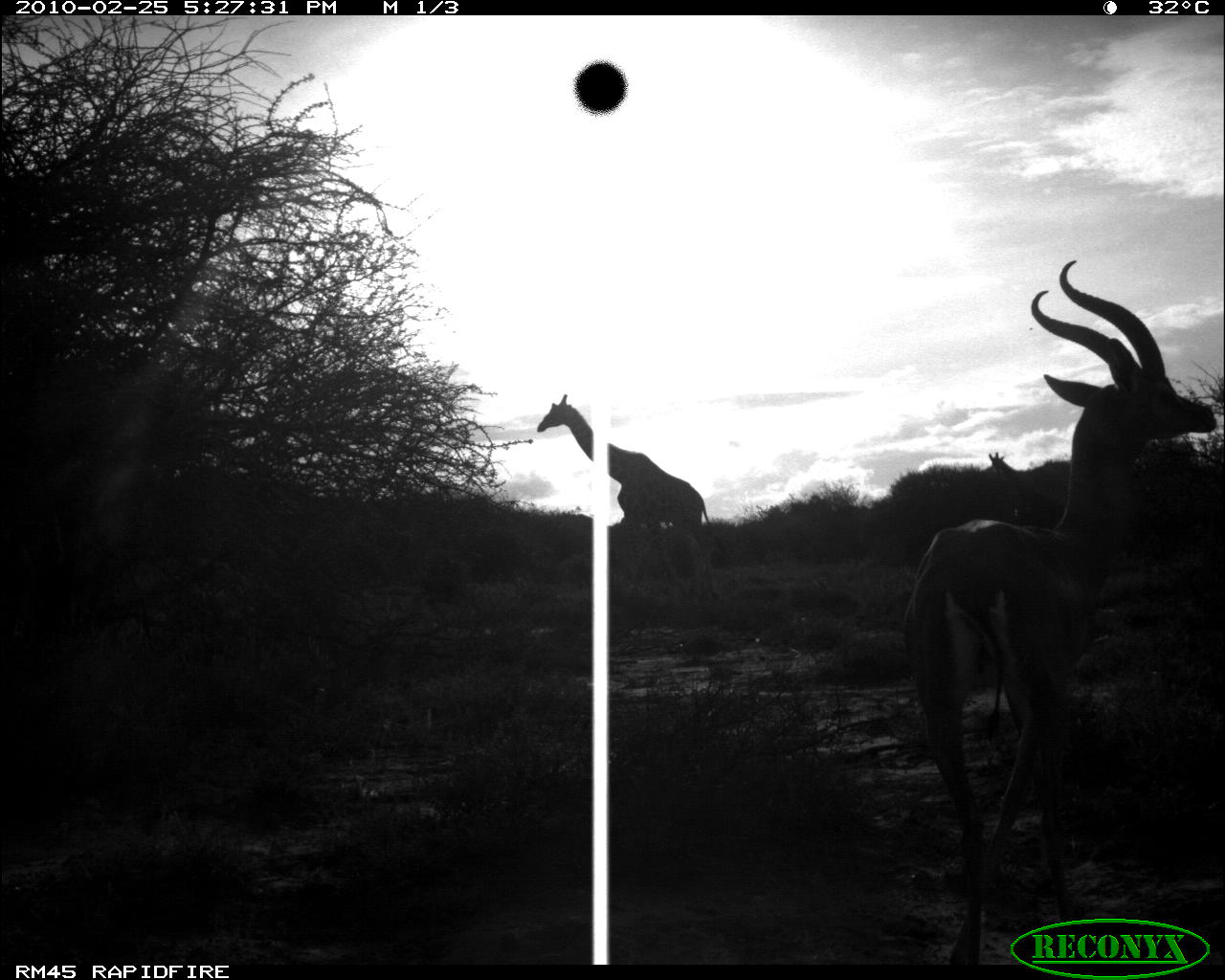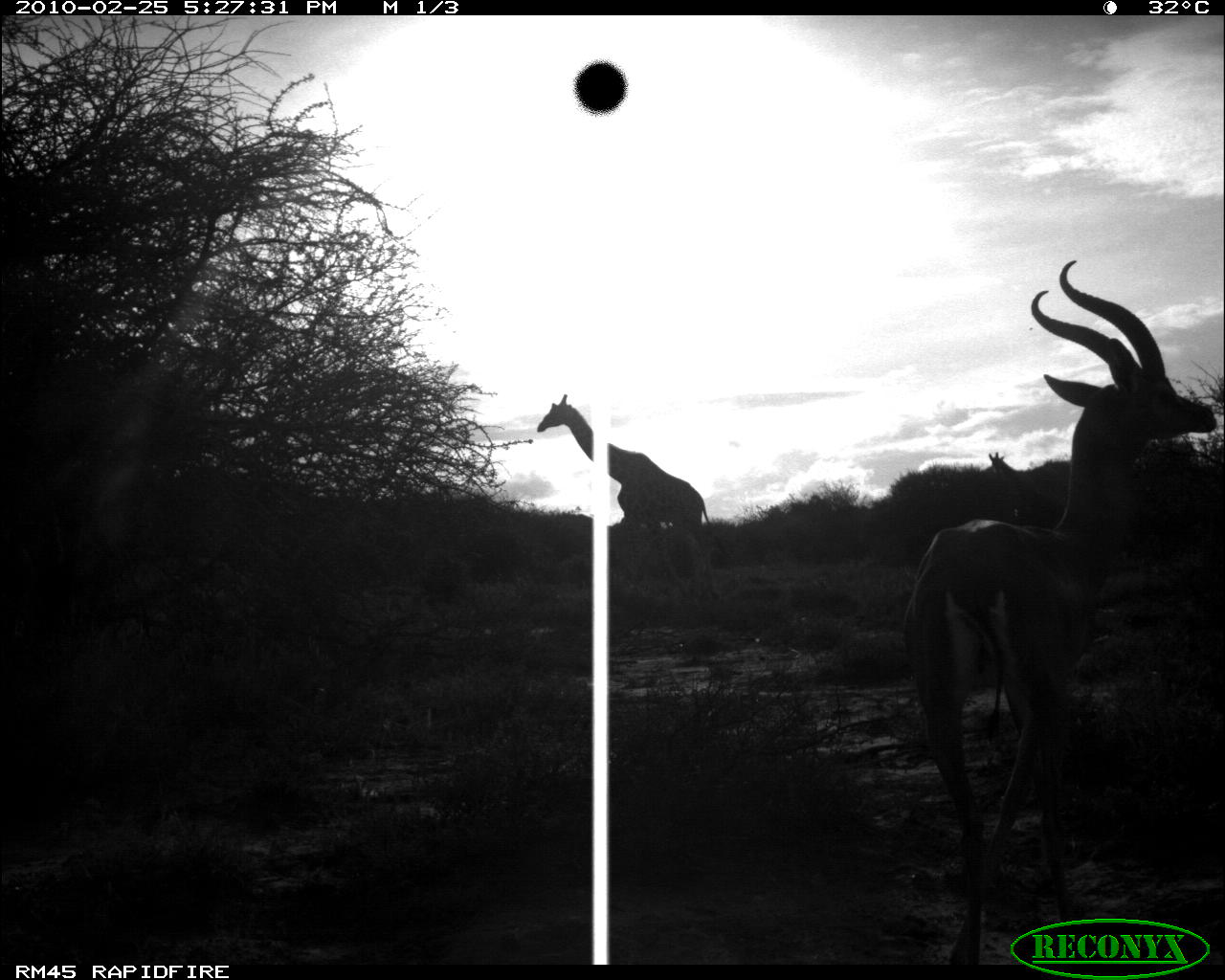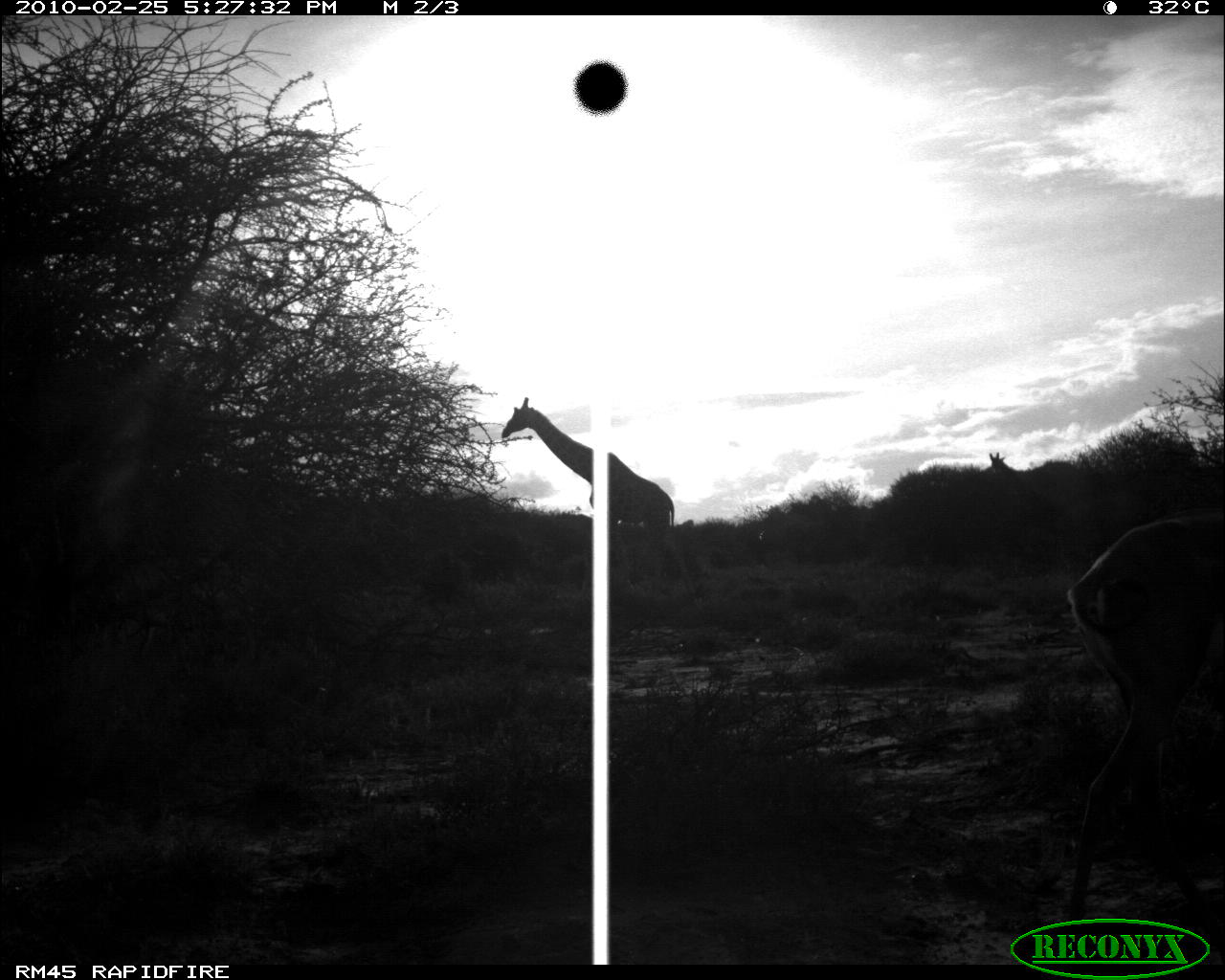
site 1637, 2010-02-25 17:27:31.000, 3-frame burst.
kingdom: Animalia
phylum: Chordata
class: Mammalia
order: Artiodactyla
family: Giraffidae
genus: Giraffa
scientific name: Giraffa camelopardalis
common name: giraffe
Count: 3.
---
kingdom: Animalia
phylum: Chordata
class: Mammalia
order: Artiodactyla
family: Bovidae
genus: Litocranius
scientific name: Litocranius walleri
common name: gerenuk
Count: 3.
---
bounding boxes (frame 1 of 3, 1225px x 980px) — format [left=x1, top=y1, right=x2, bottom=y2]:
giraffa camelopardalis: [left=890, top=255, right=1220, bottom=964]; [left=536, top=391, right=715, bottom=545]